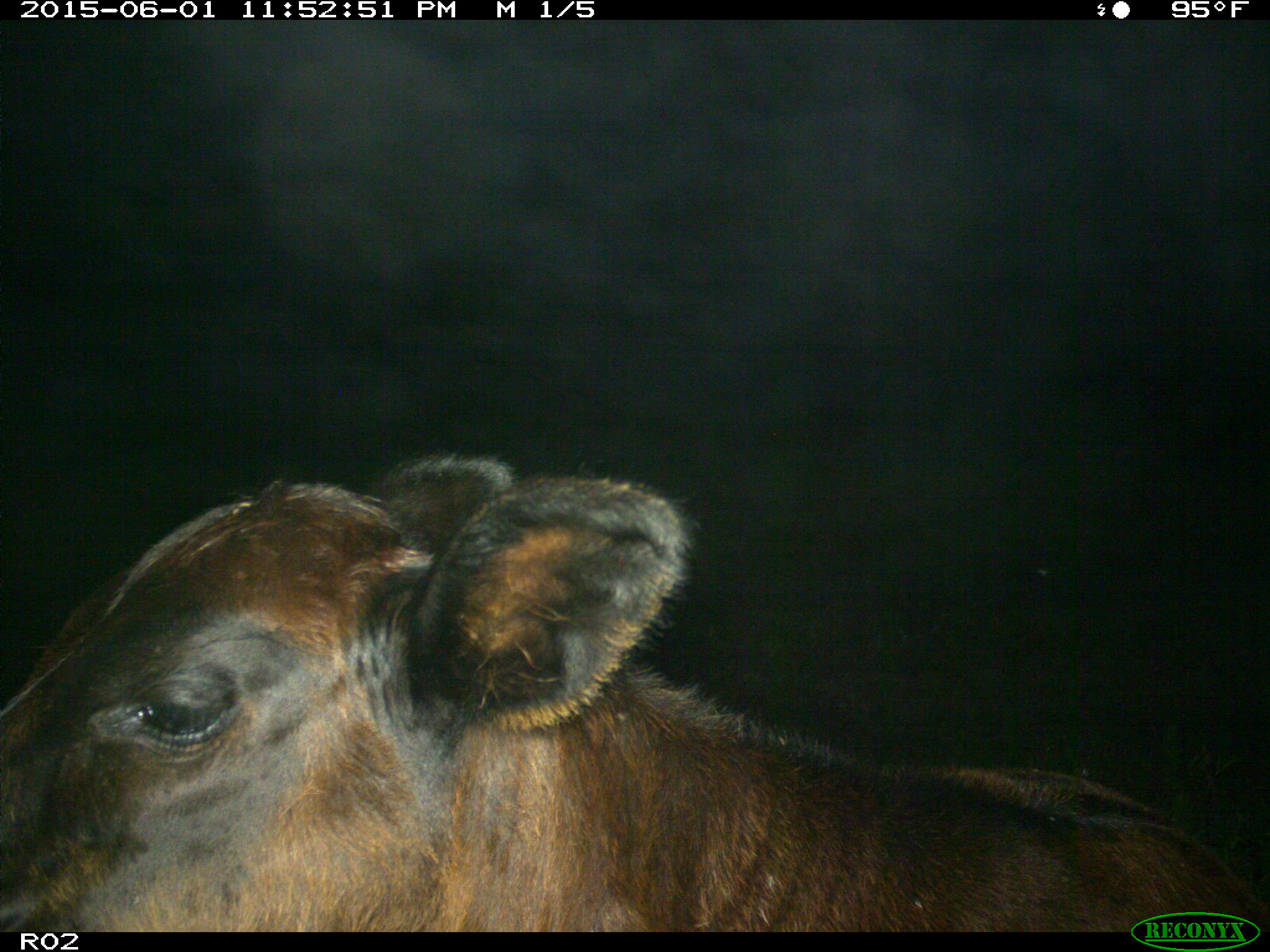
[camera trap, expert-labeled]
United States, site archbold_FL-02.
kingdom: Animalia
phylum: Chordata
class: Mammalia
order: Artiodactyla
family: Bovidae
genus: Bos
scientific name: Bos taurus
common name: domestic cow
Bos taurus (domestic cow).